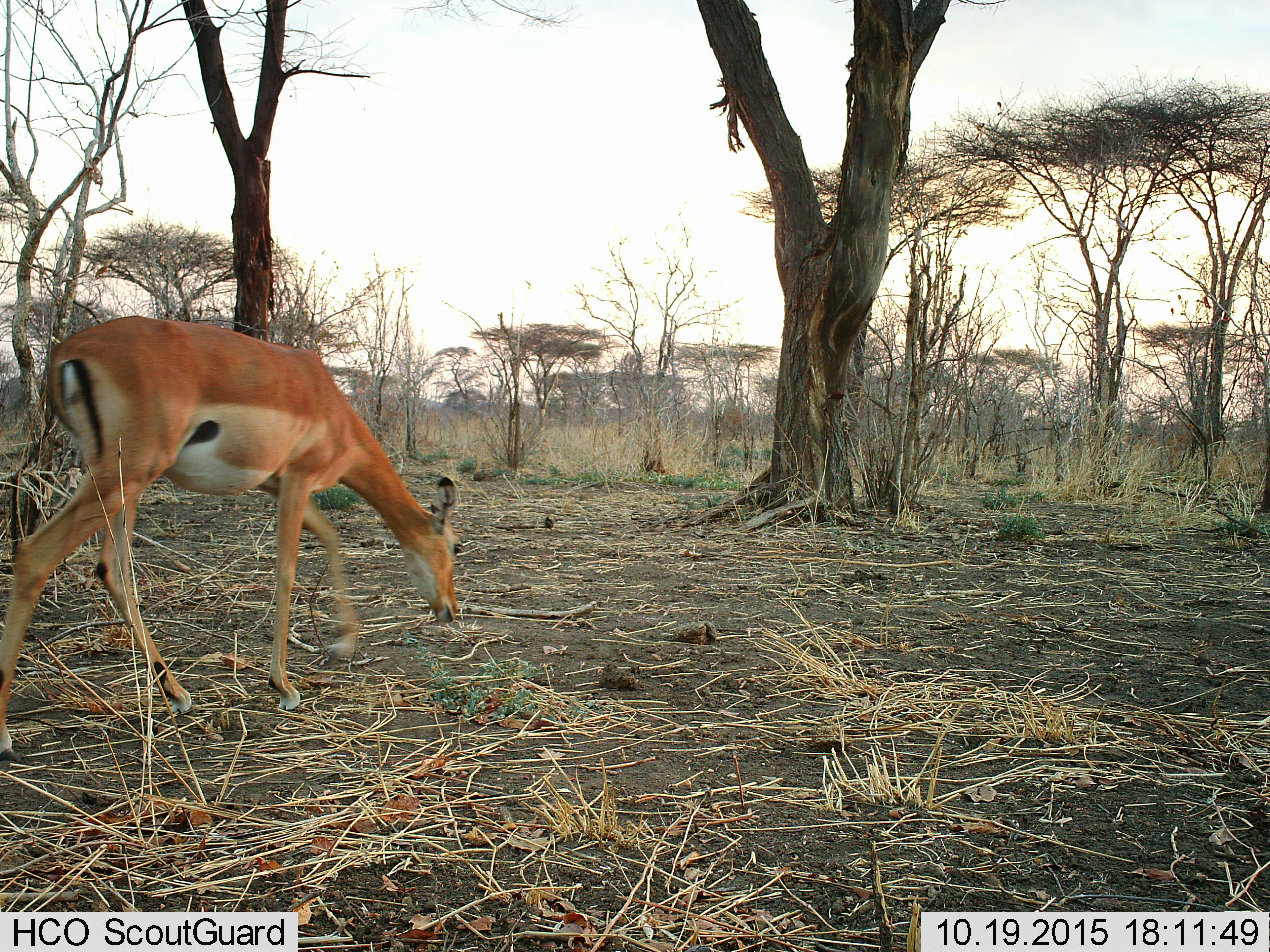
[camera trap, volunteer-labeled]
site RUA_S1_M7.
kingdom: Animalia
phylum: Chordata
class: Mammalia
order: Artiodactyla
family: Bovidae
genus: Aepyceros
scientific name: Aepyceros melampus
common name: impala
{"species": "impala (Aepyceros melampus)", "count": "1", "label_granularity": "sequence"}